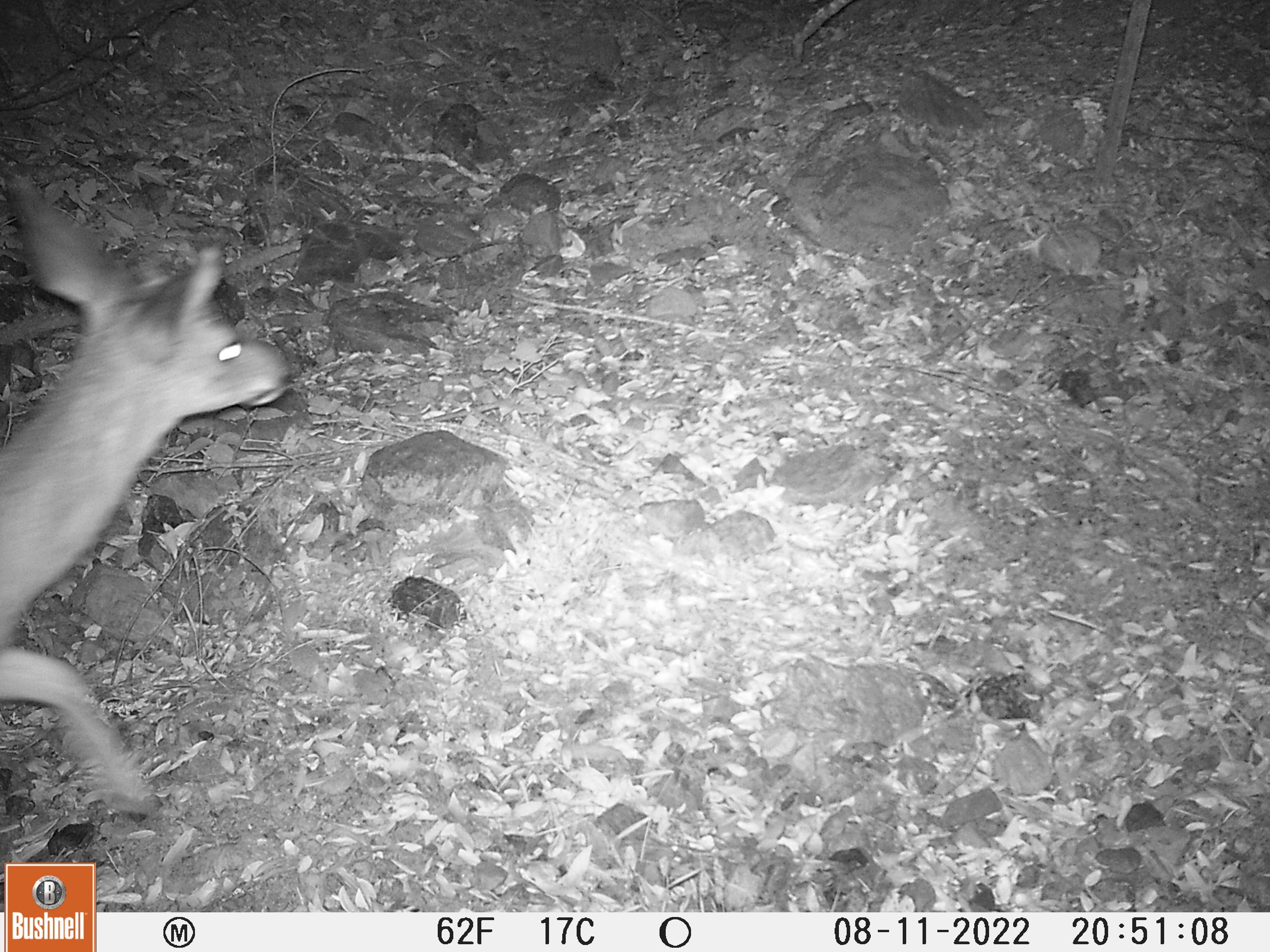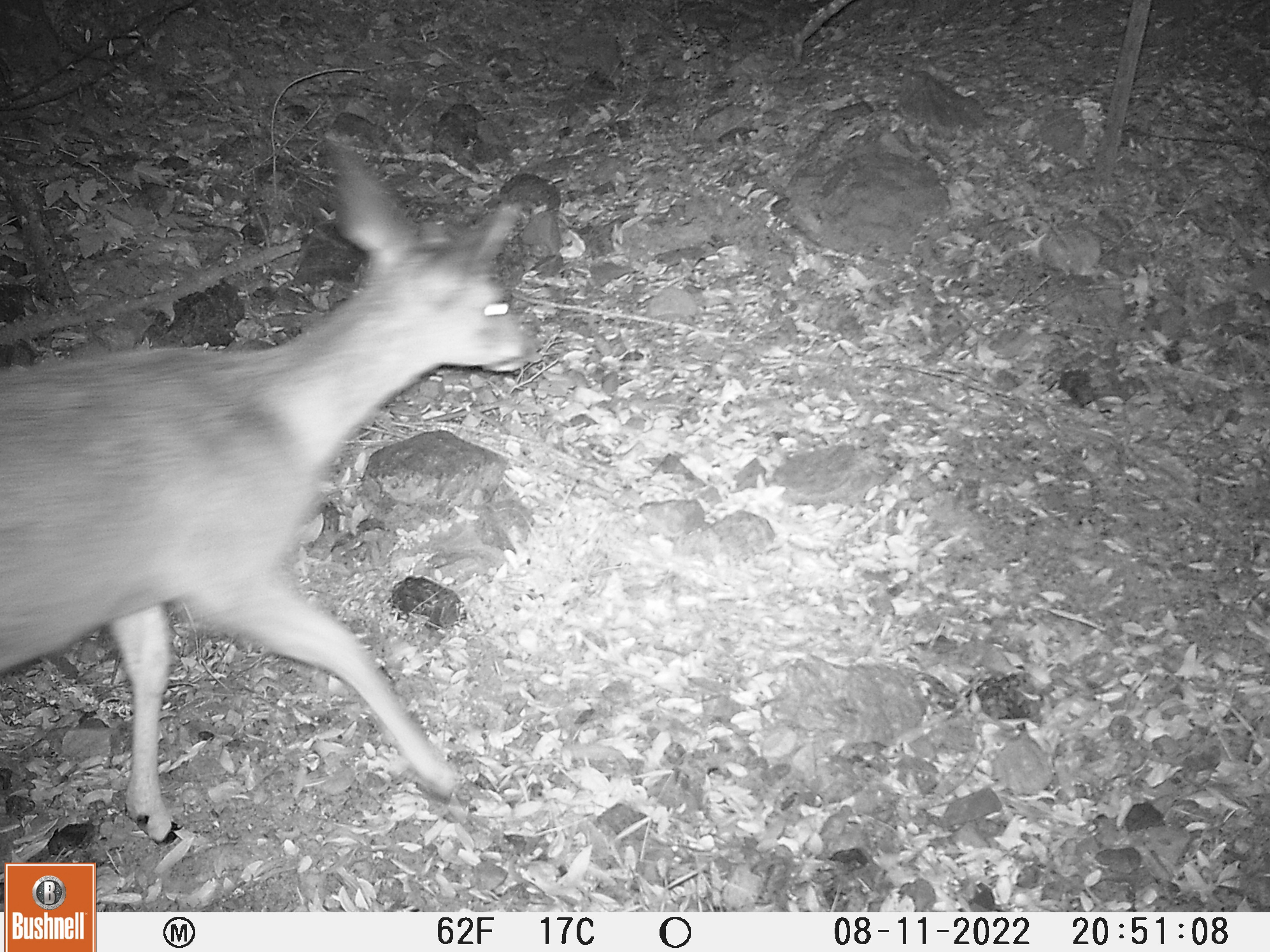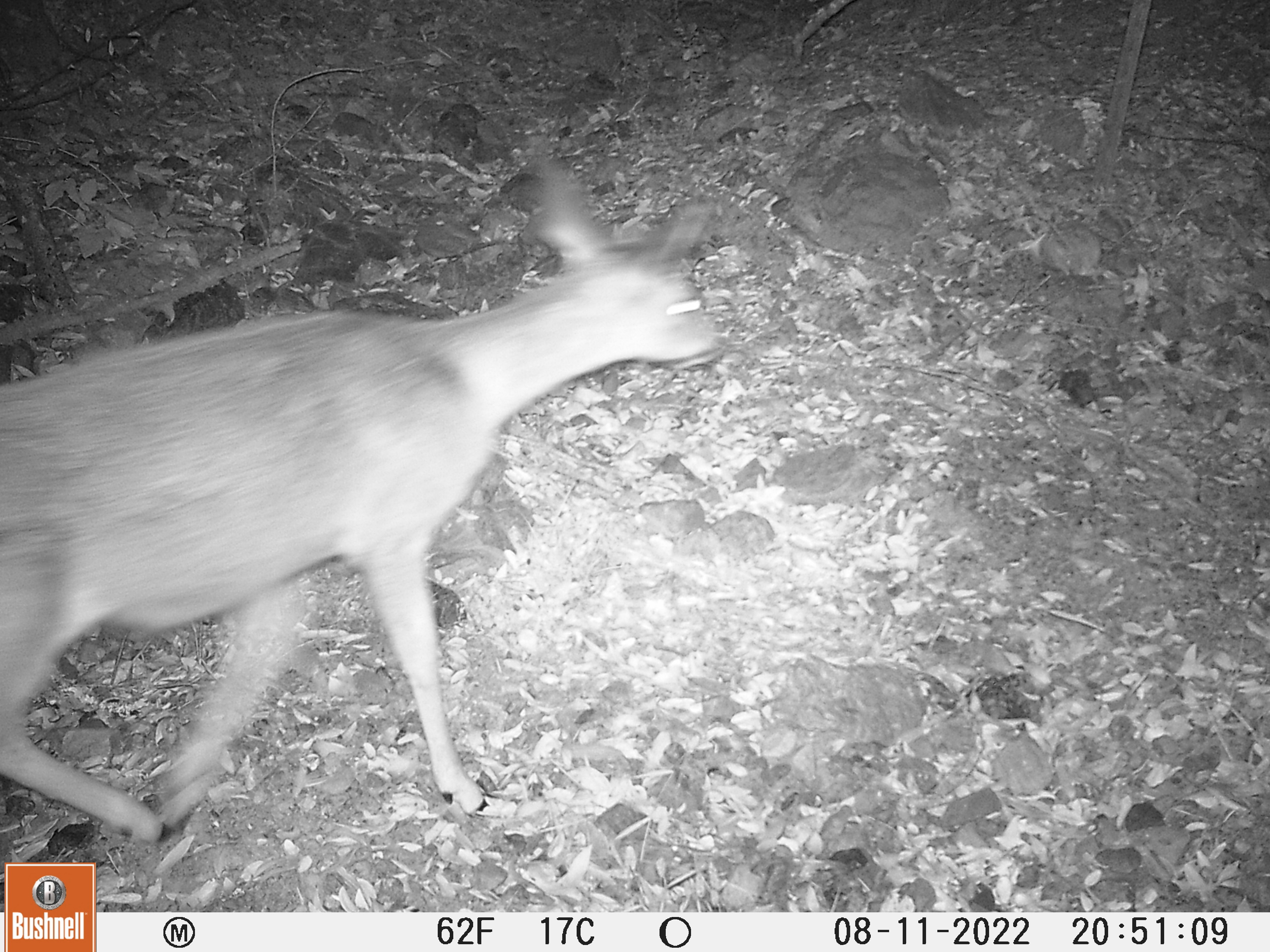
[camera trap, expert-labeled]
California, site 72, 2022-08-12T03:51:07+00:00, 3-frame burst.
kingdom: Animalia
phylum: Chordata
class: Mammalia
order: Artiodactyla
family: Cervidae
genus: Odocoileus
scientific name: Odocoileus hemionus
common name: mule deer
Mule deer (Odocoileus hemionus).